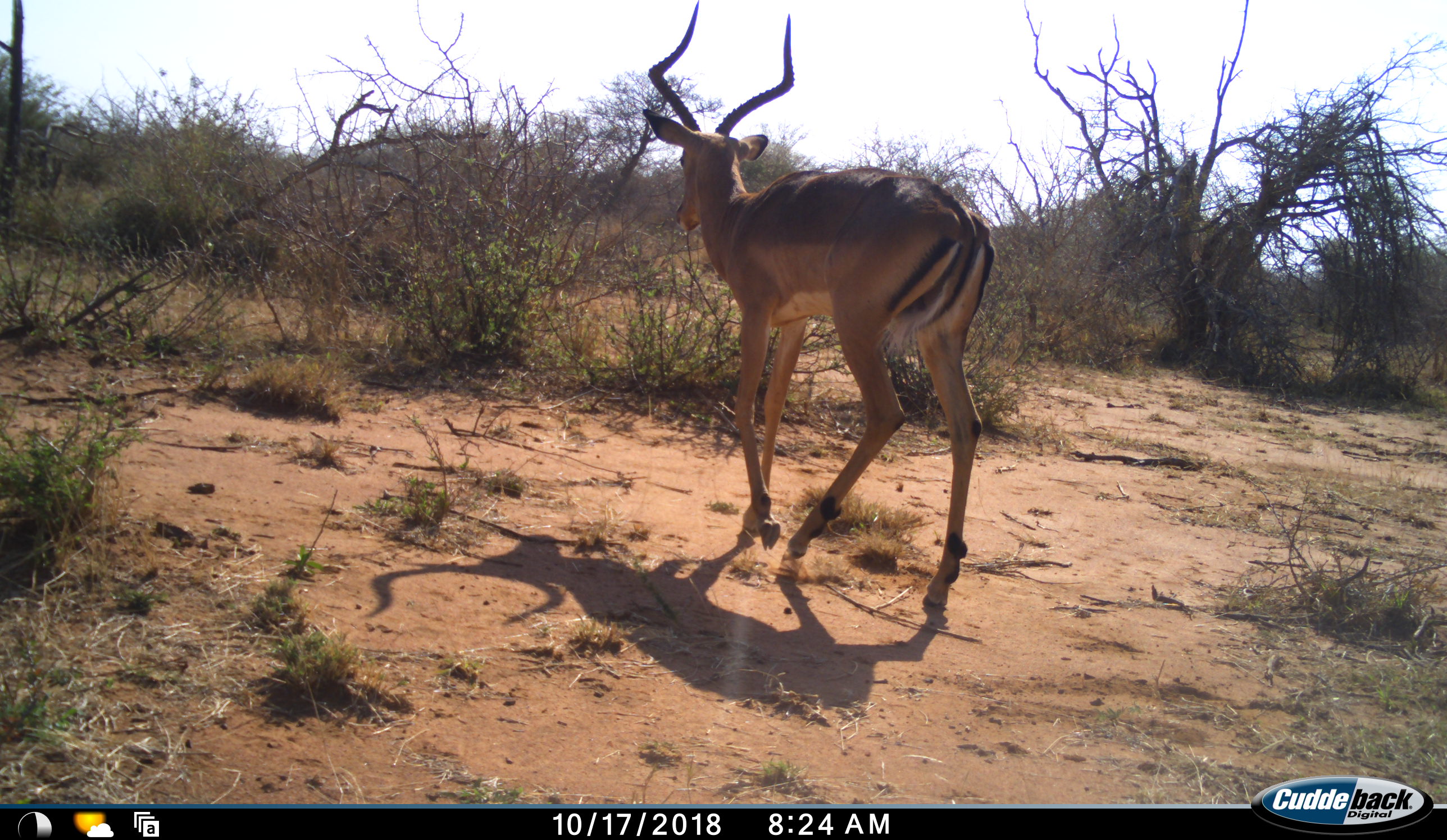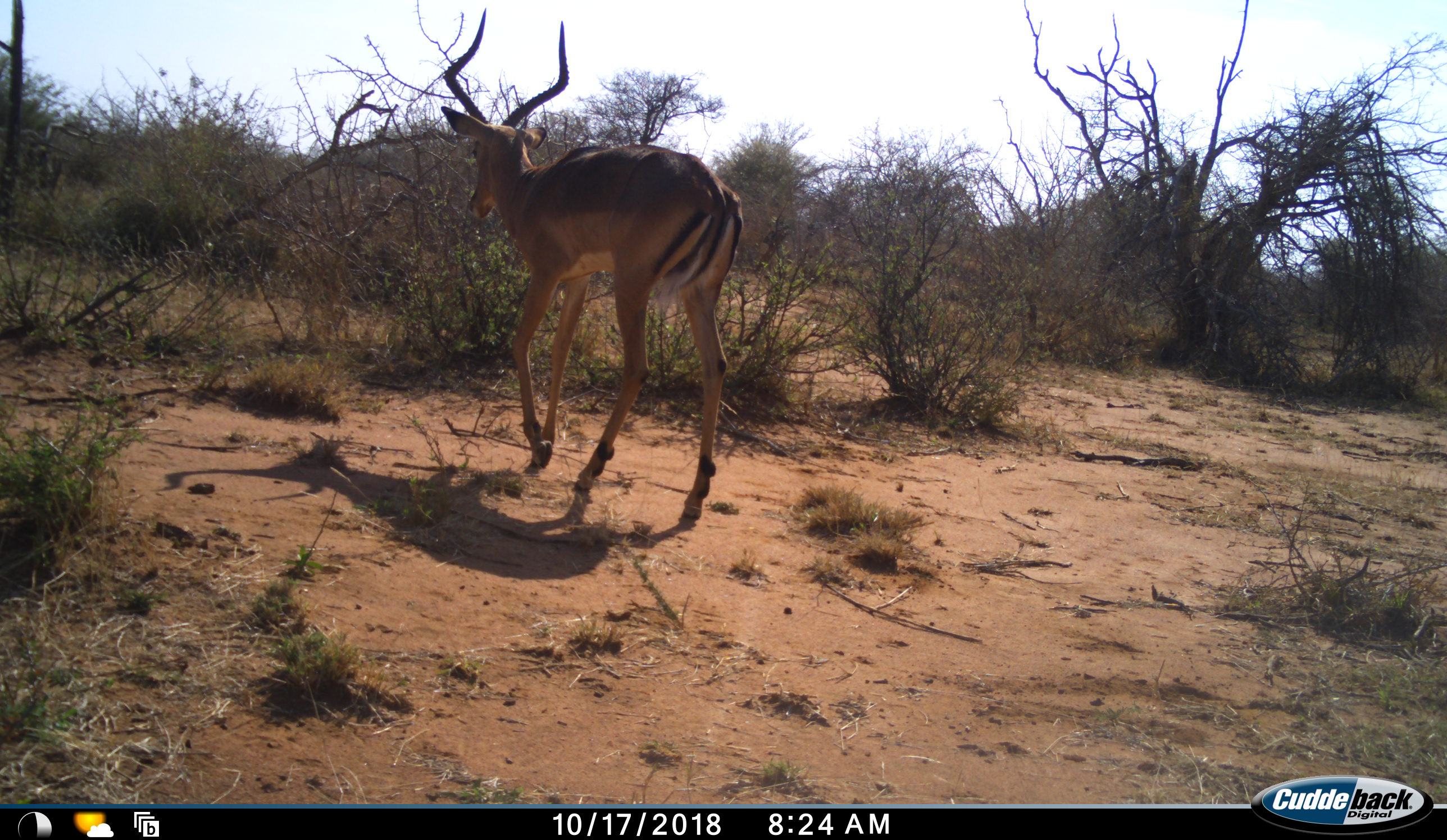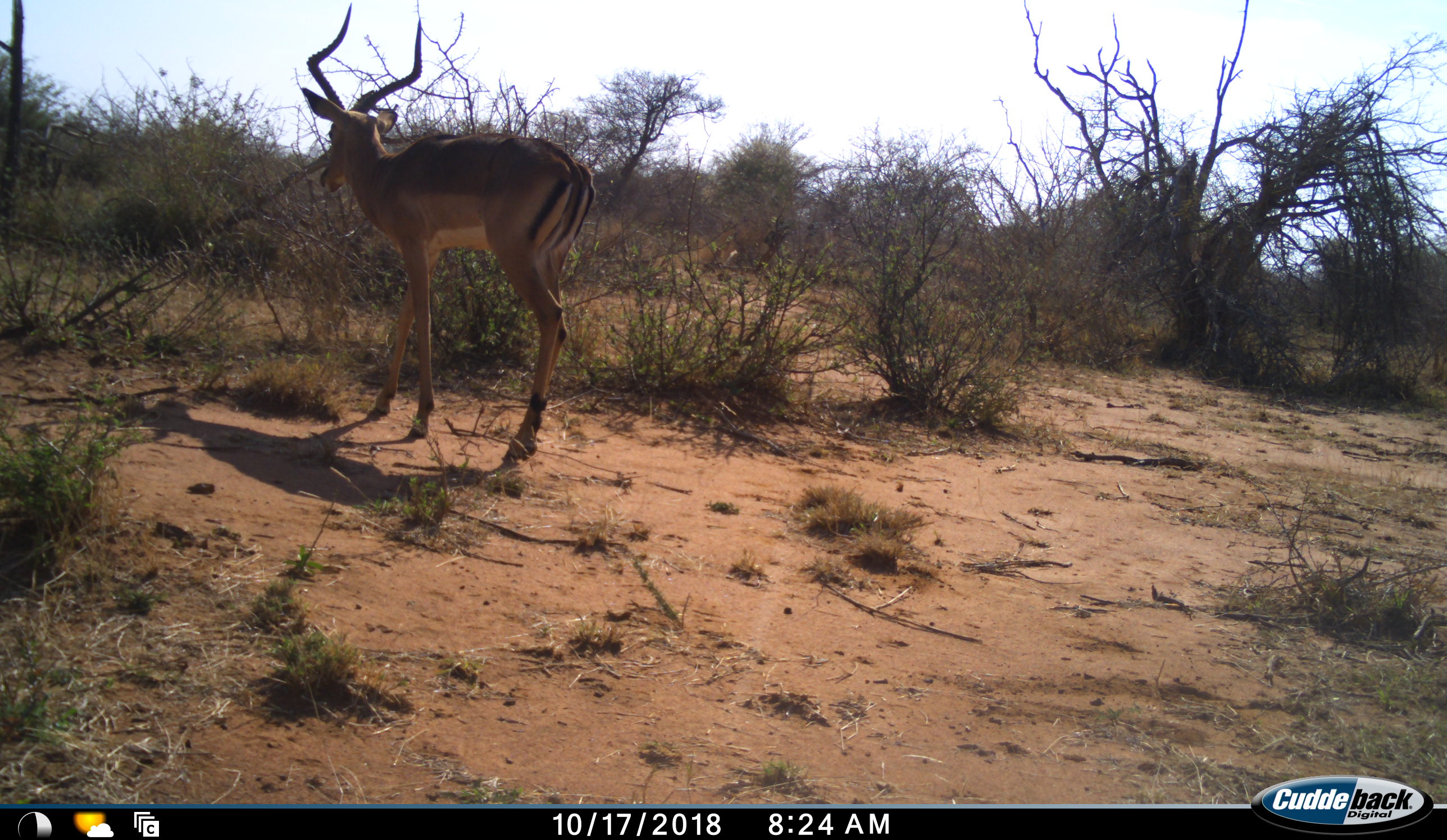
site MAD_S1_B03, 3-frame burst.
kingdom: Animalia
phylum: Chordata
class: Mammalia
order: Artiodactyla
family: Bovidae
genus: Aepyceros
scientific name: Aepyceros melampus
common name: impala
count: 1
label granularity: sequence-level